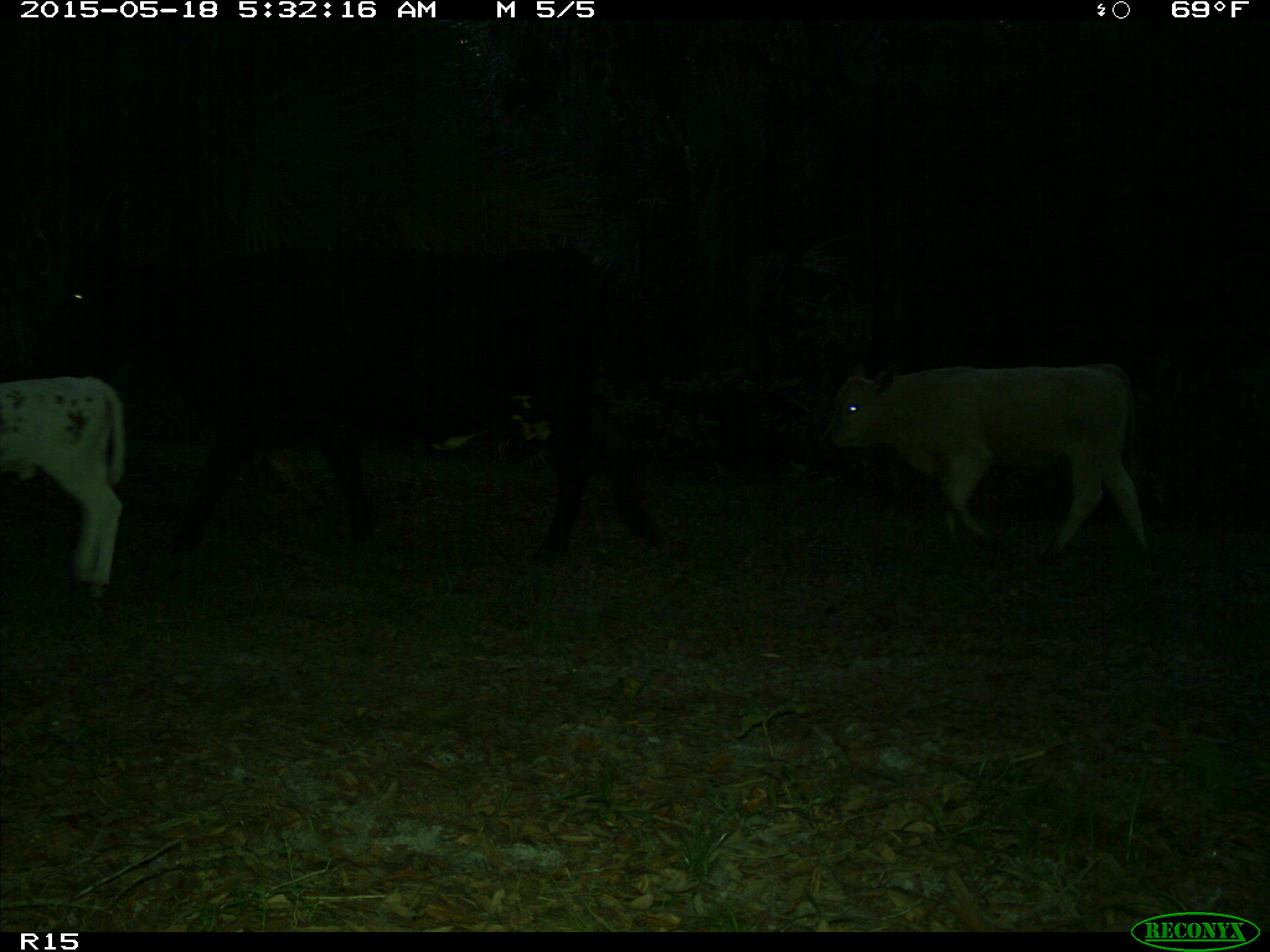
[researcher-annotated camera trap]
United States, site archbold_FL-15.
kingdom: Animalia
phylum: Chordata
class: Mammalia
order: Artiodactyla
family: Bovidae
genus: Bos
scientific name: Bos taurus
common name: domestic cow